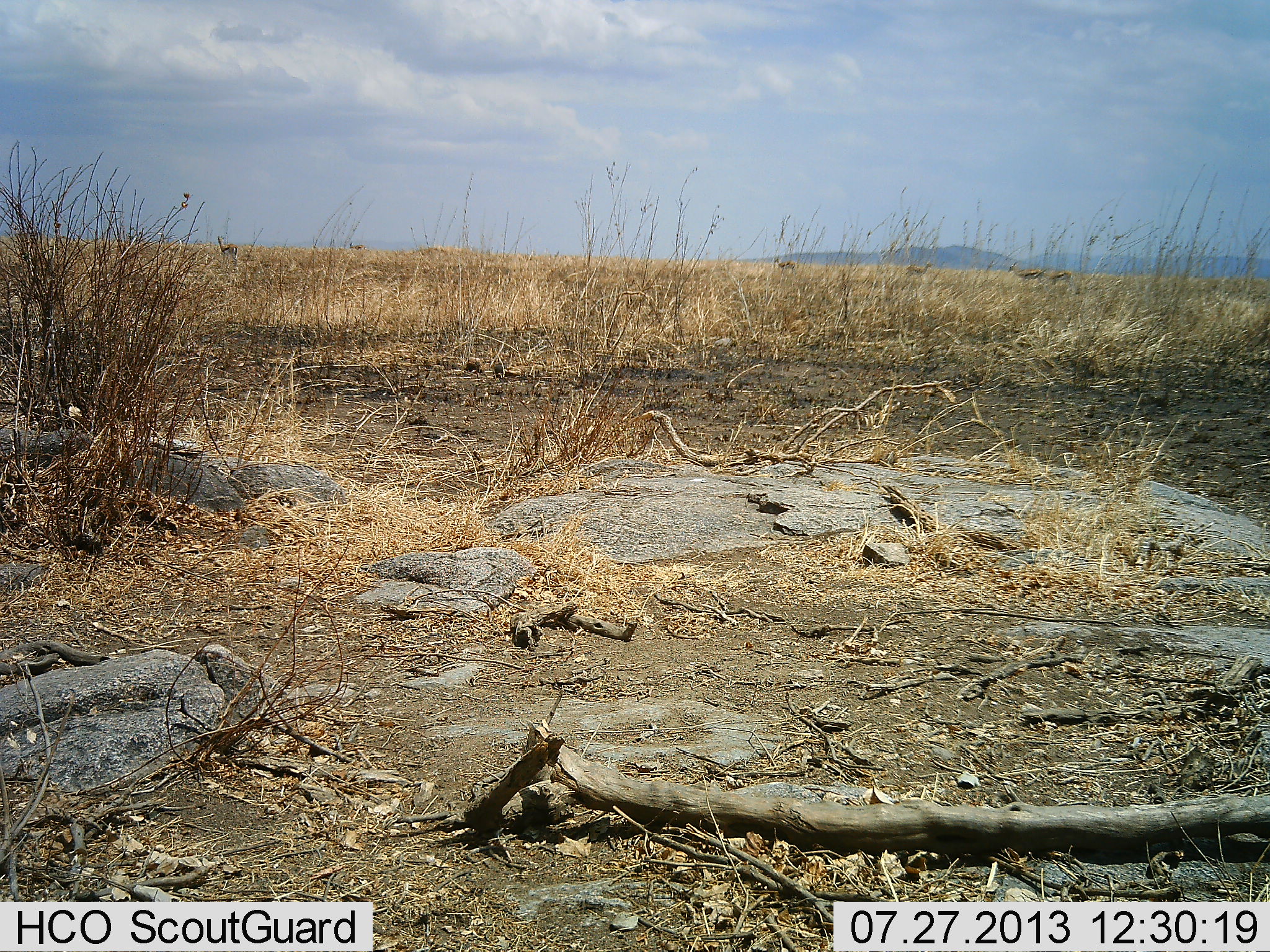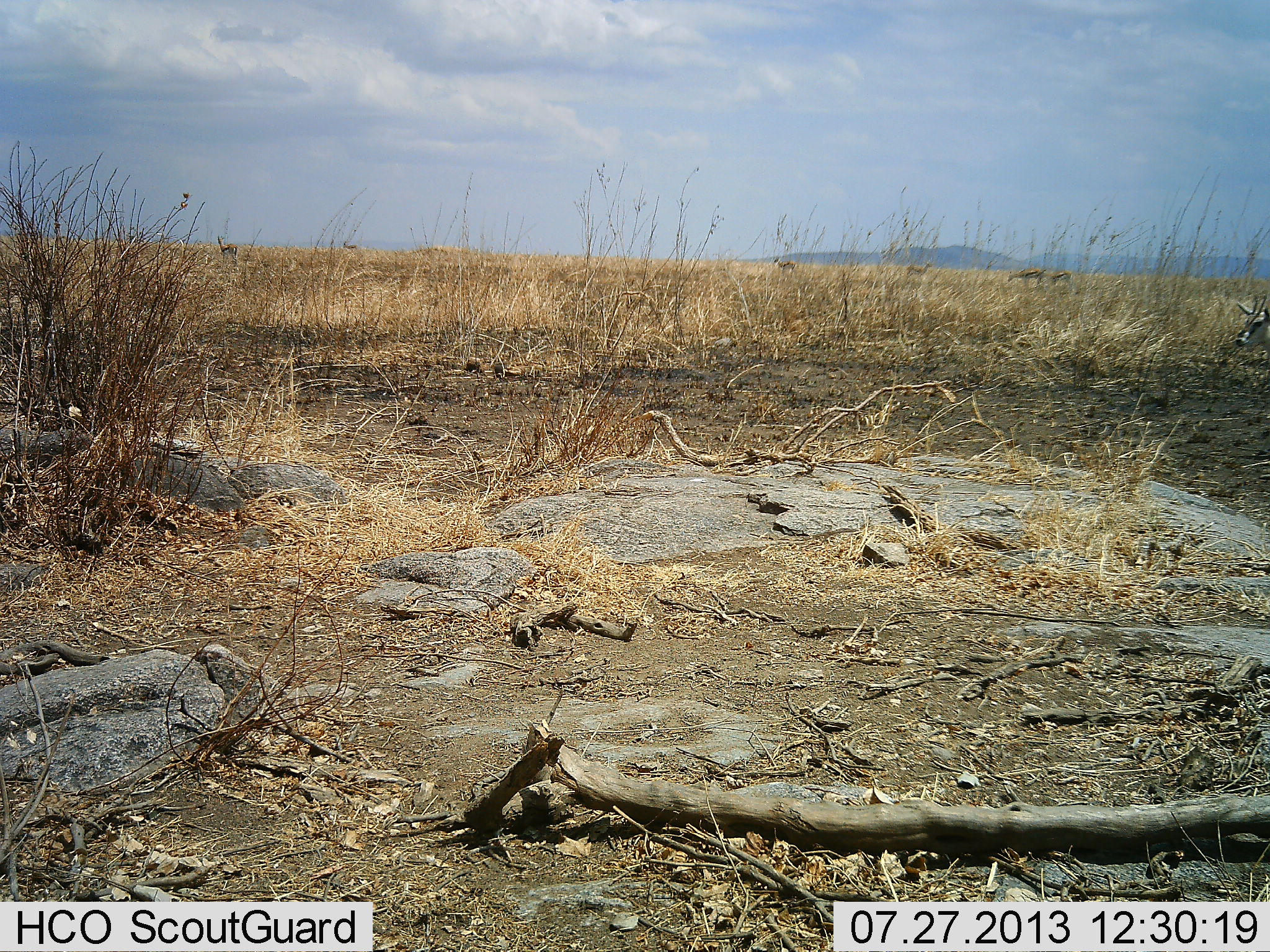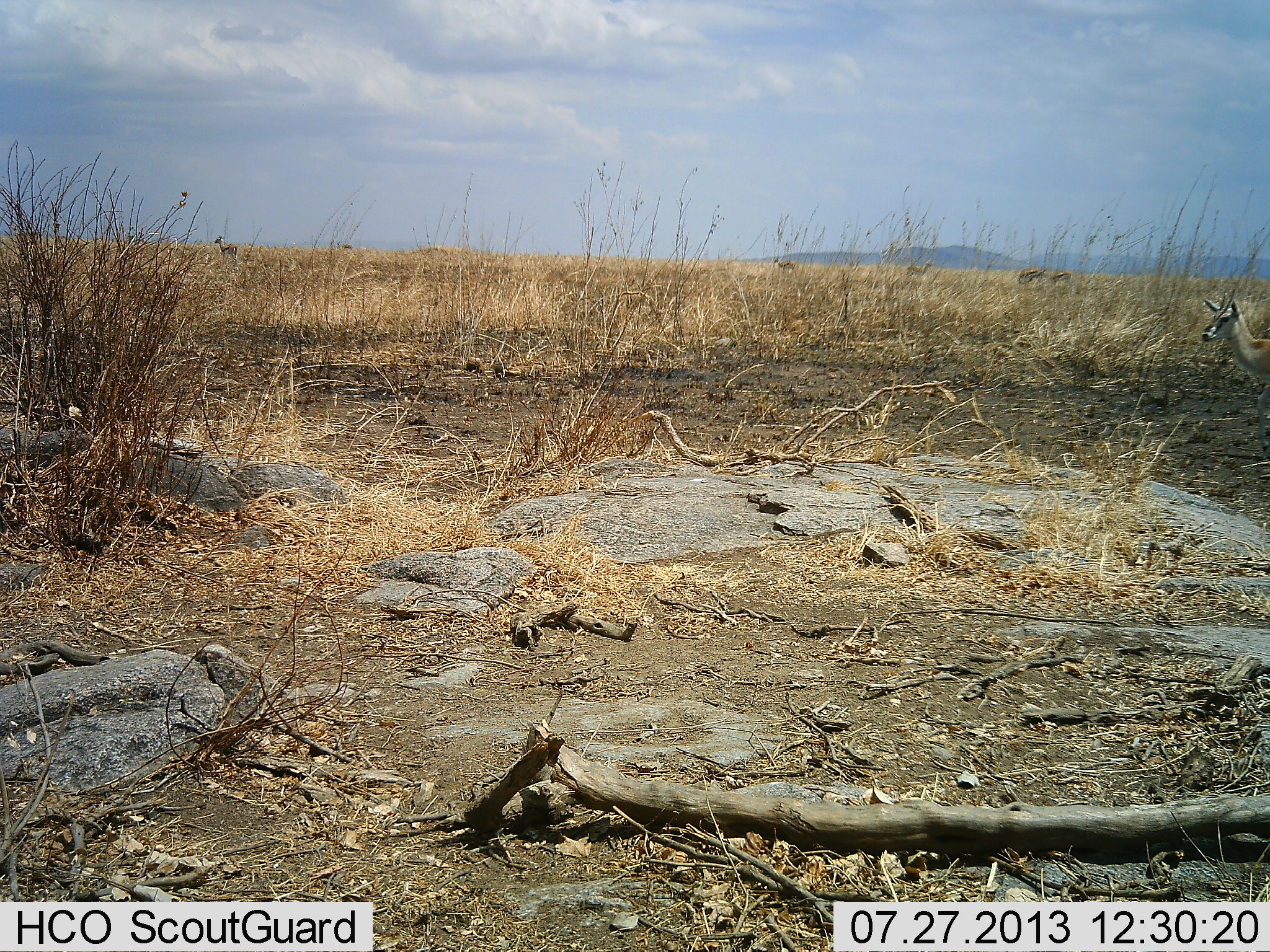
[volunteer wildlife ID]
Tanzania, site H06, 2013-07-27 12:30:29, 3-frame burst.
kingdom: Animalia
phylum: Chordata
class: Mammalia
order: Artiodactyla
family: Bovidae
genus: Eudorcas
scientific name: Eudorcas thomsonii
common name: thomson's gazelle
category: gazellethomsons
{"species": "gazellethomsons (thomson's gazelle) (Eudorcas thomsonii)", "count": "7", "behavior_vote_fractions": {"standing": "55%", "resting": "0%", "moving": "82%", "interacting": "0%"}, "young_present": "0%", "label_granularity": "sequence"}